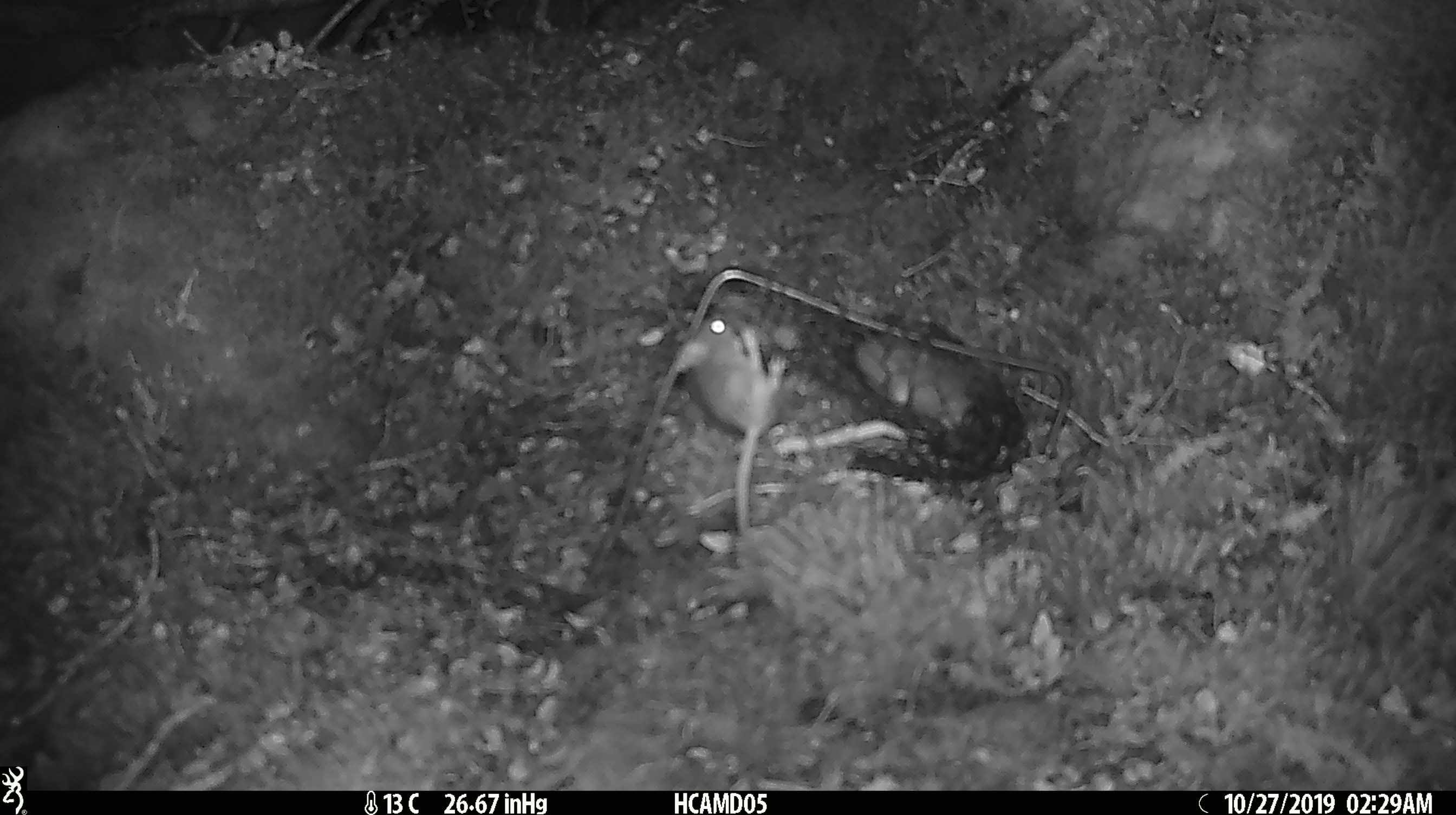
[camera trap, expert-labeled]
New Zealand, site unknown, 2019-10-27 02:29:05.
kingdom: Animalia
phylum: Chordata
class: Mammalia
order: Rodentia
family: Muridae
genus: Mus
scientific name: Mus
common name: mouse